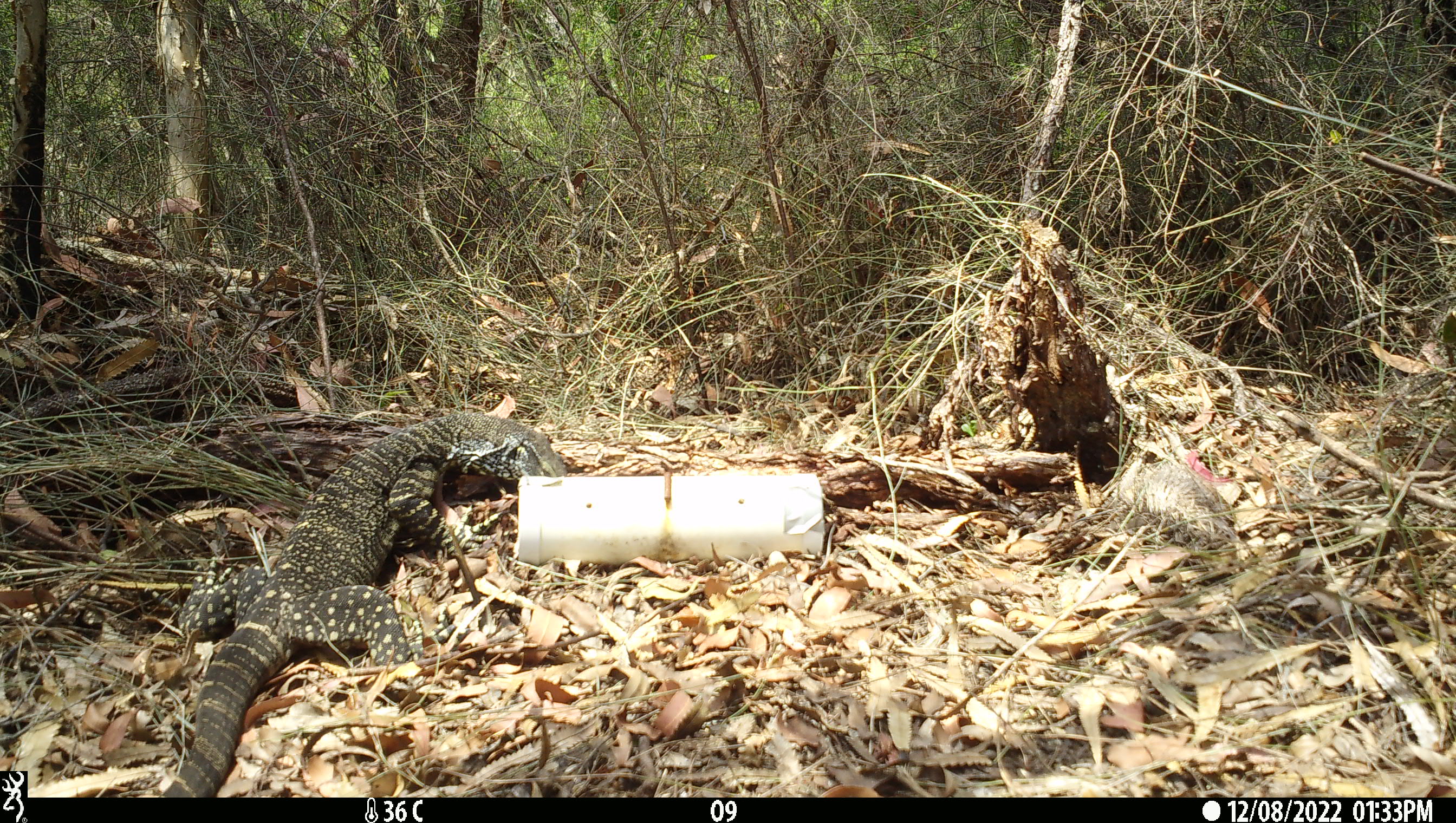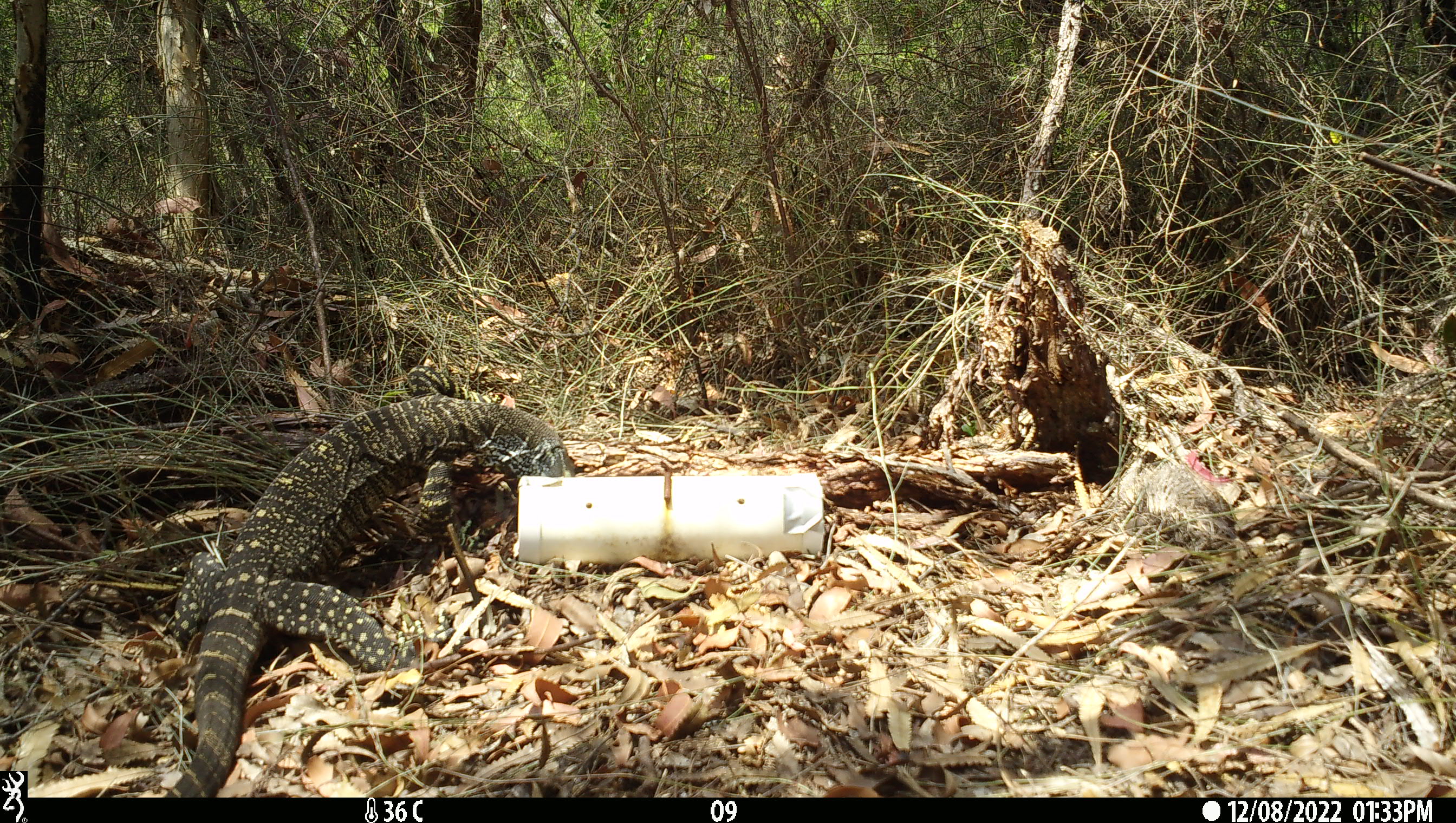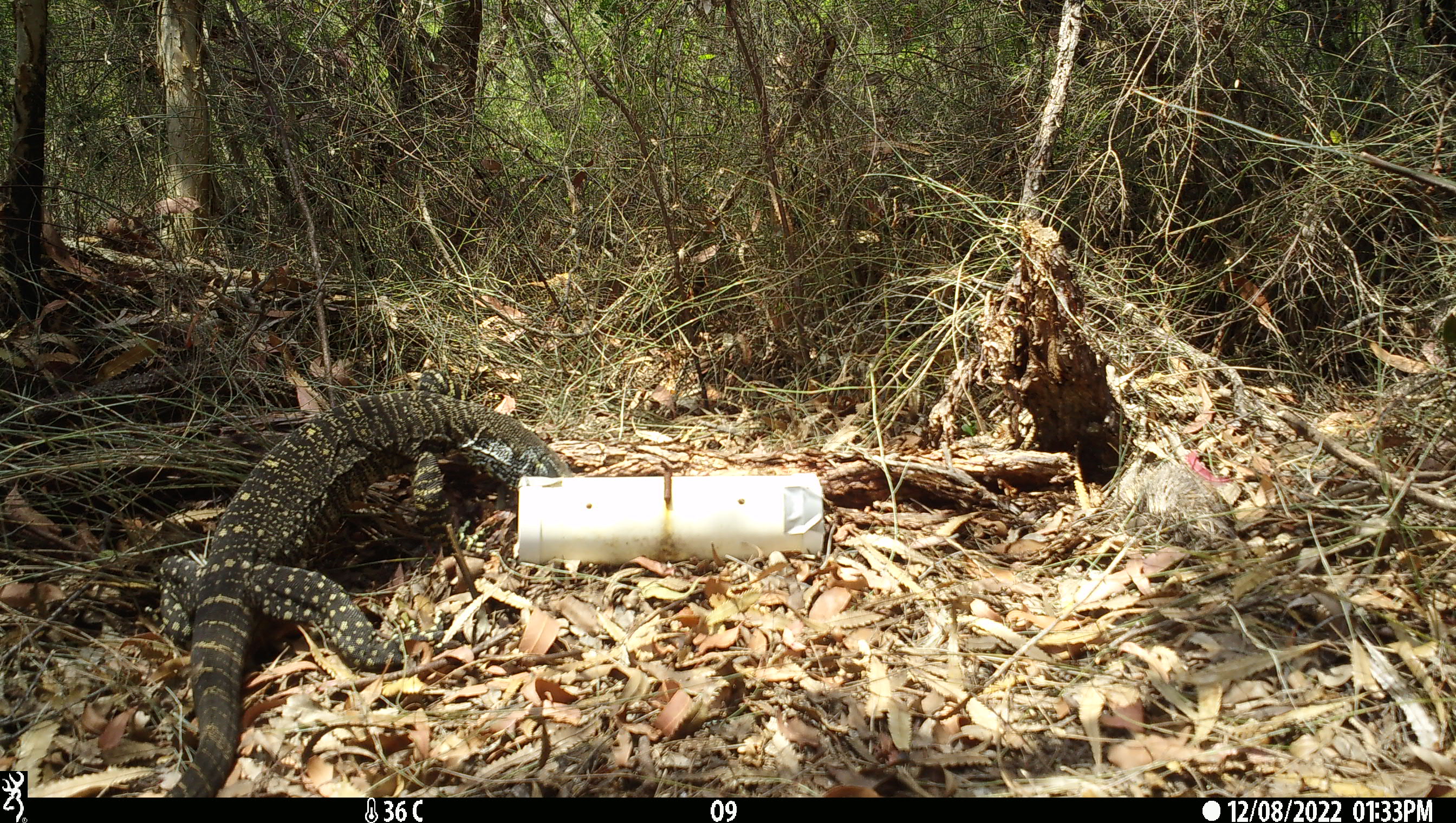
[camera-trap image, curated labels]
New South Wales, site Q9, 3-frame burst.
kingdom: Animalia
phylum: Chordata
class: Reptilia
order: Squamata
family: Varanidae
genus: Varanus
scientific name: Varanus varius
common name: lace monitor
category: goanna